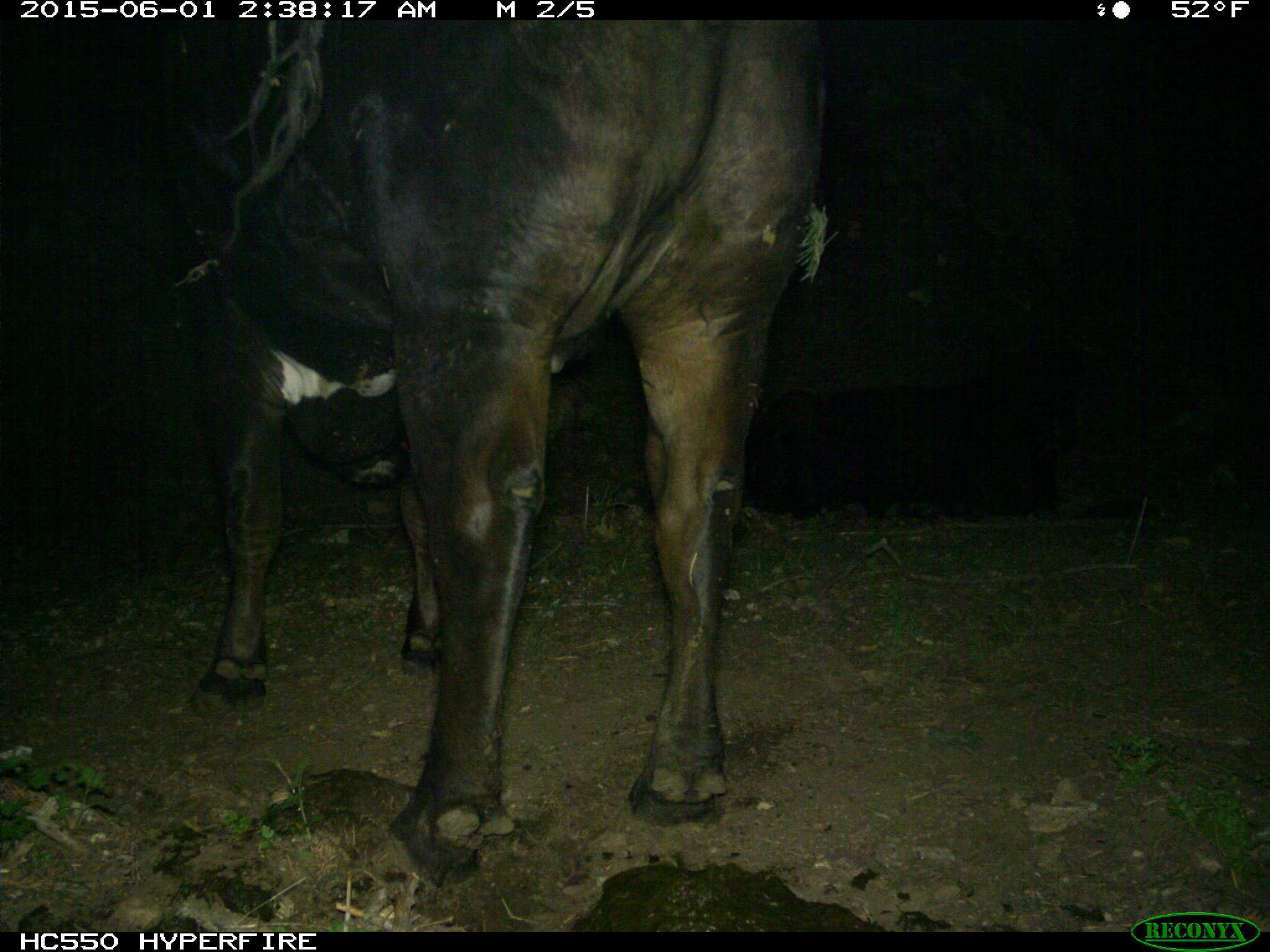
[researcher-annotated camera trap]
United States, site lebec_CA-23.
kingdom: Animalia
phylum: Chordata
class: Mammalia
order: Artiodactyla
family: Bovidae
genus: Bos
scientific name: Bos taurus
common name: domestic cow